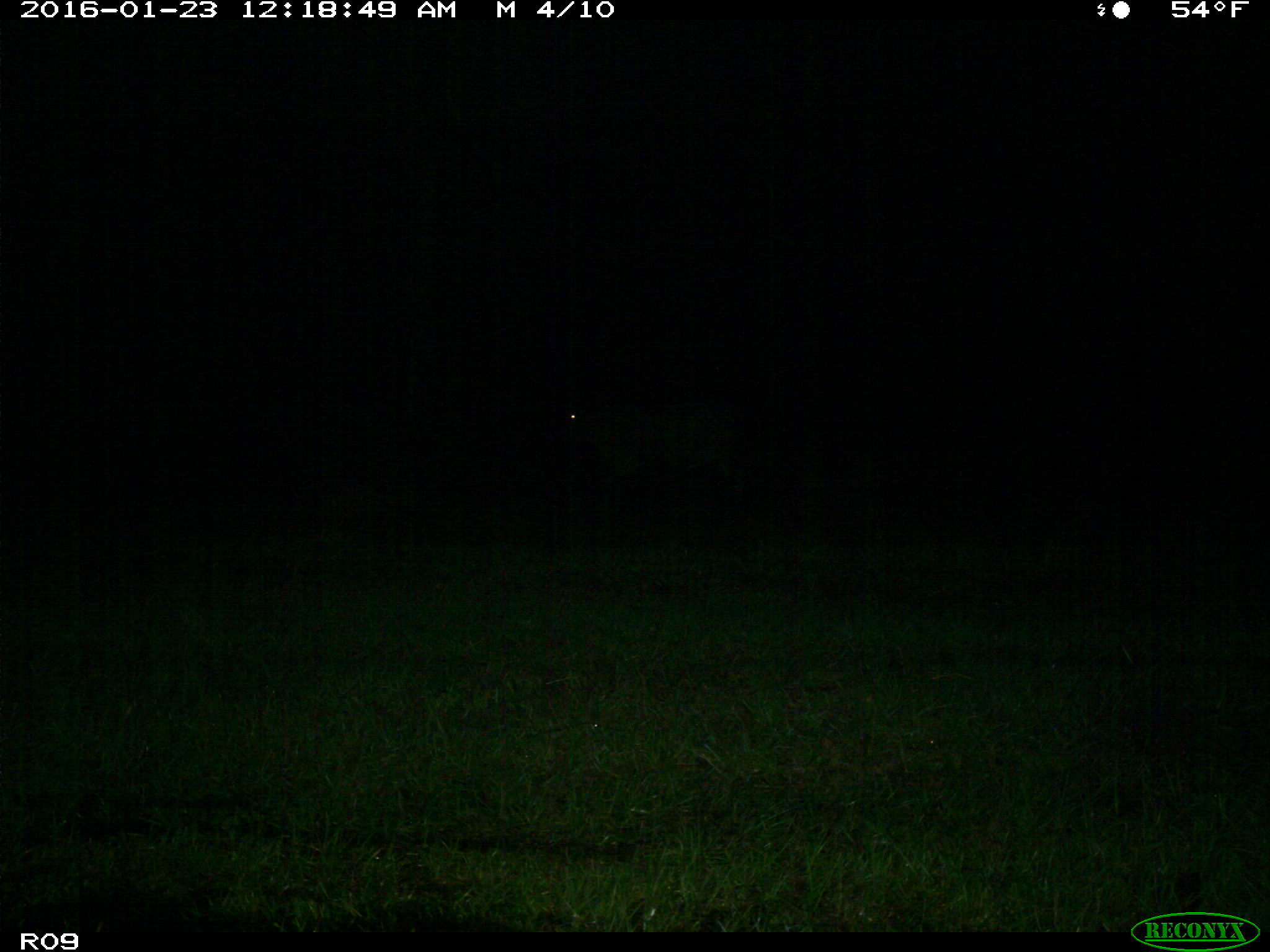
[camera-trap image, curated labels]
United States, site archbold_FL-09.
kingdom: Animalia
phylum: Chordata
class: Mammalia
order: Artiodactyla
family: Bovidae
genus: Bos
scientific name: Bos taurus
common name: domestic cow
Bos taurus (domestic cow).